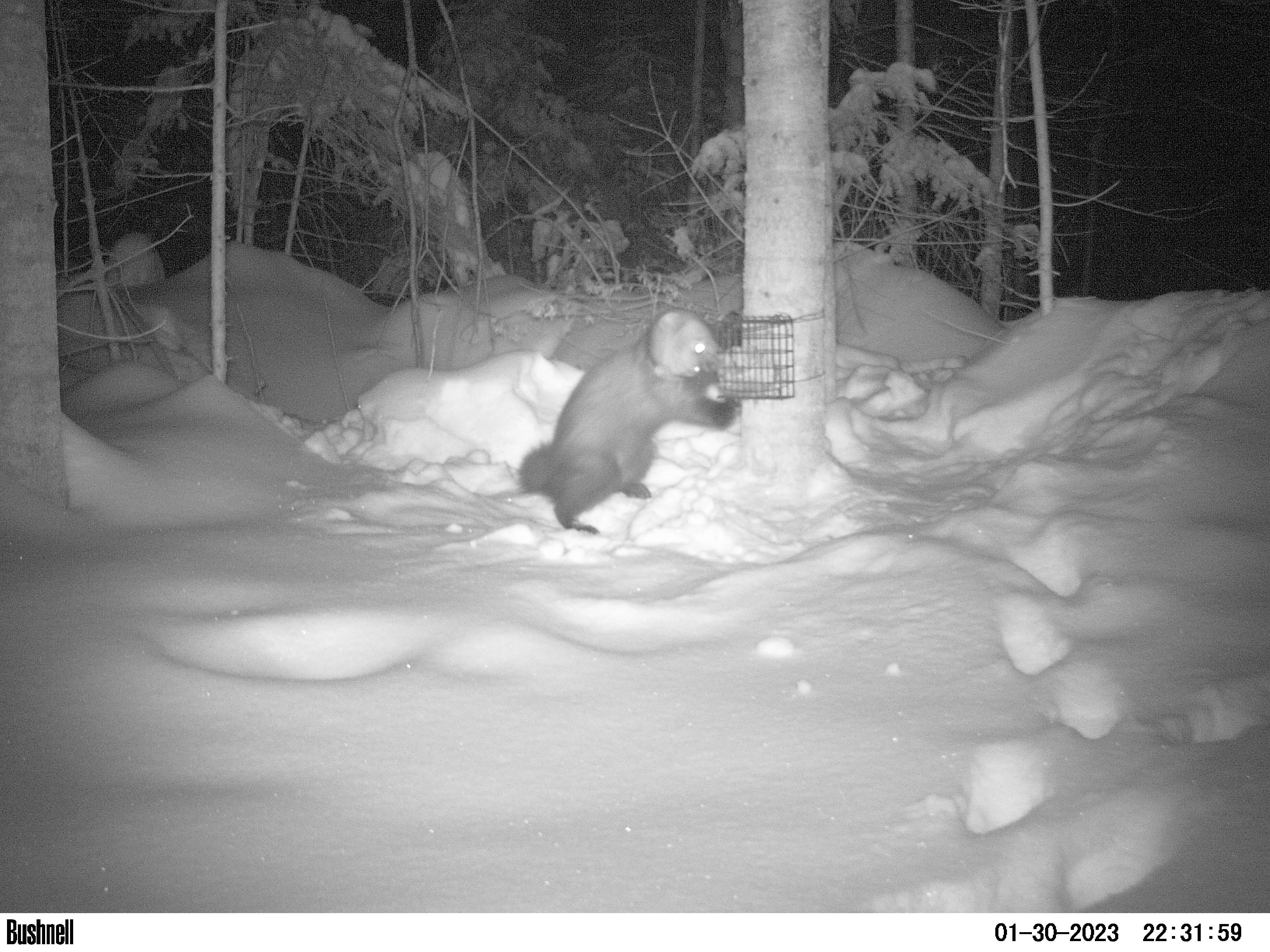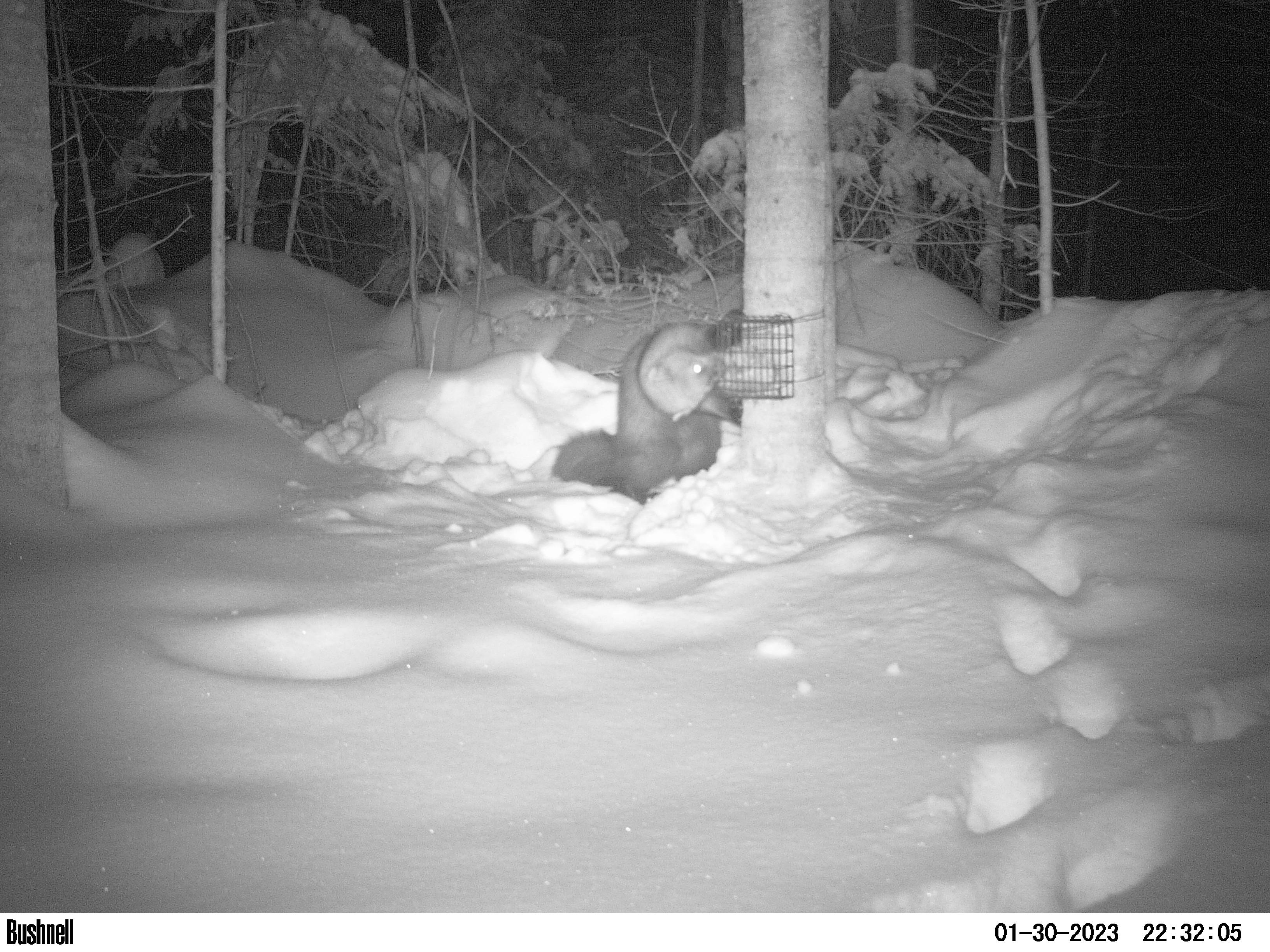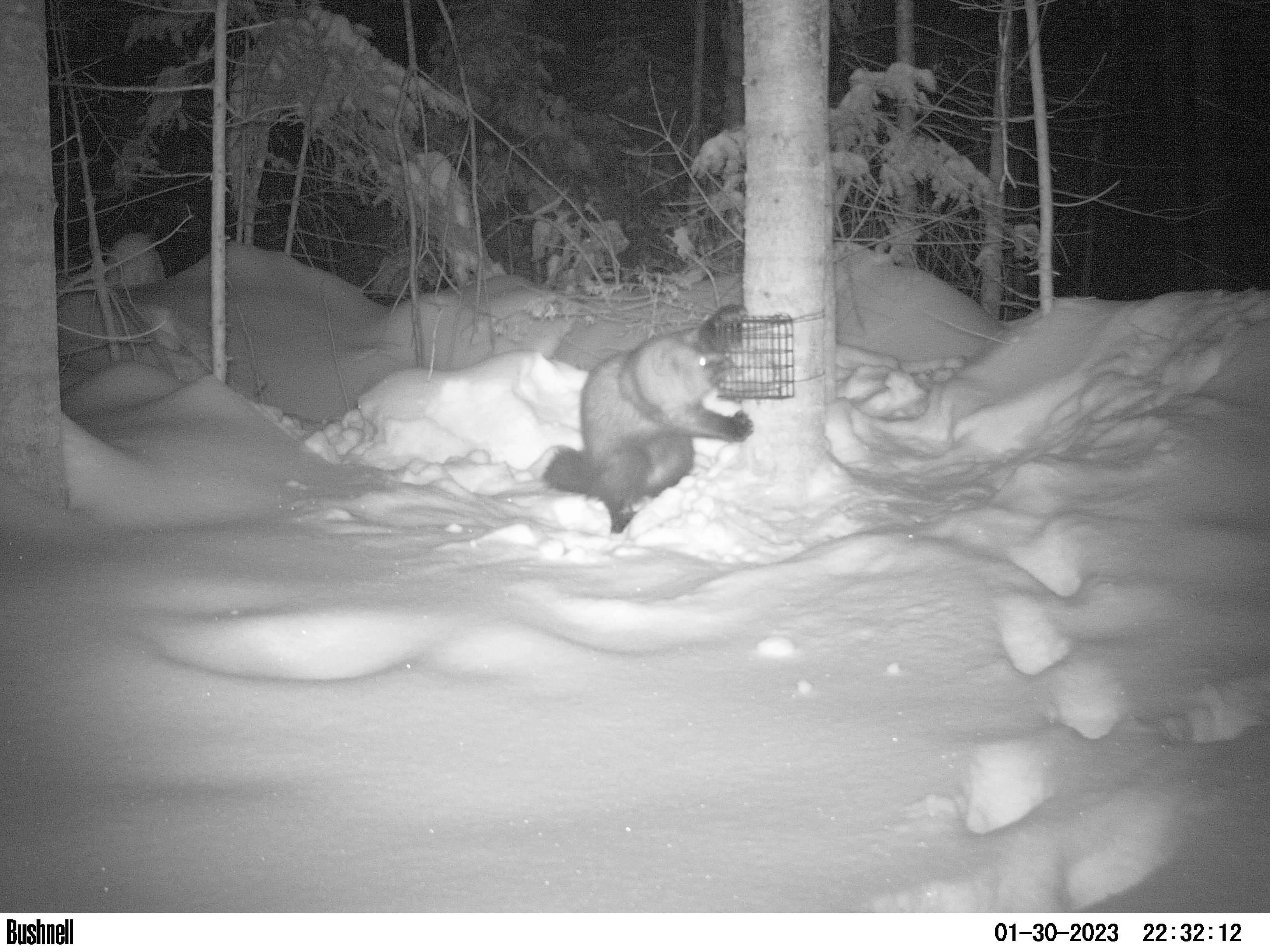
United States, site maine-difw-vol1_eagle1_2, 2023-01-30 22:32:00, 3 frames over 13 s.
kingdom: Animalia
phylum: Chordata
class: Mammalia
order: Carnivora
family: Mustelidae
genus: Pekania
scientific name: Pekania pennanti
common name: fisher